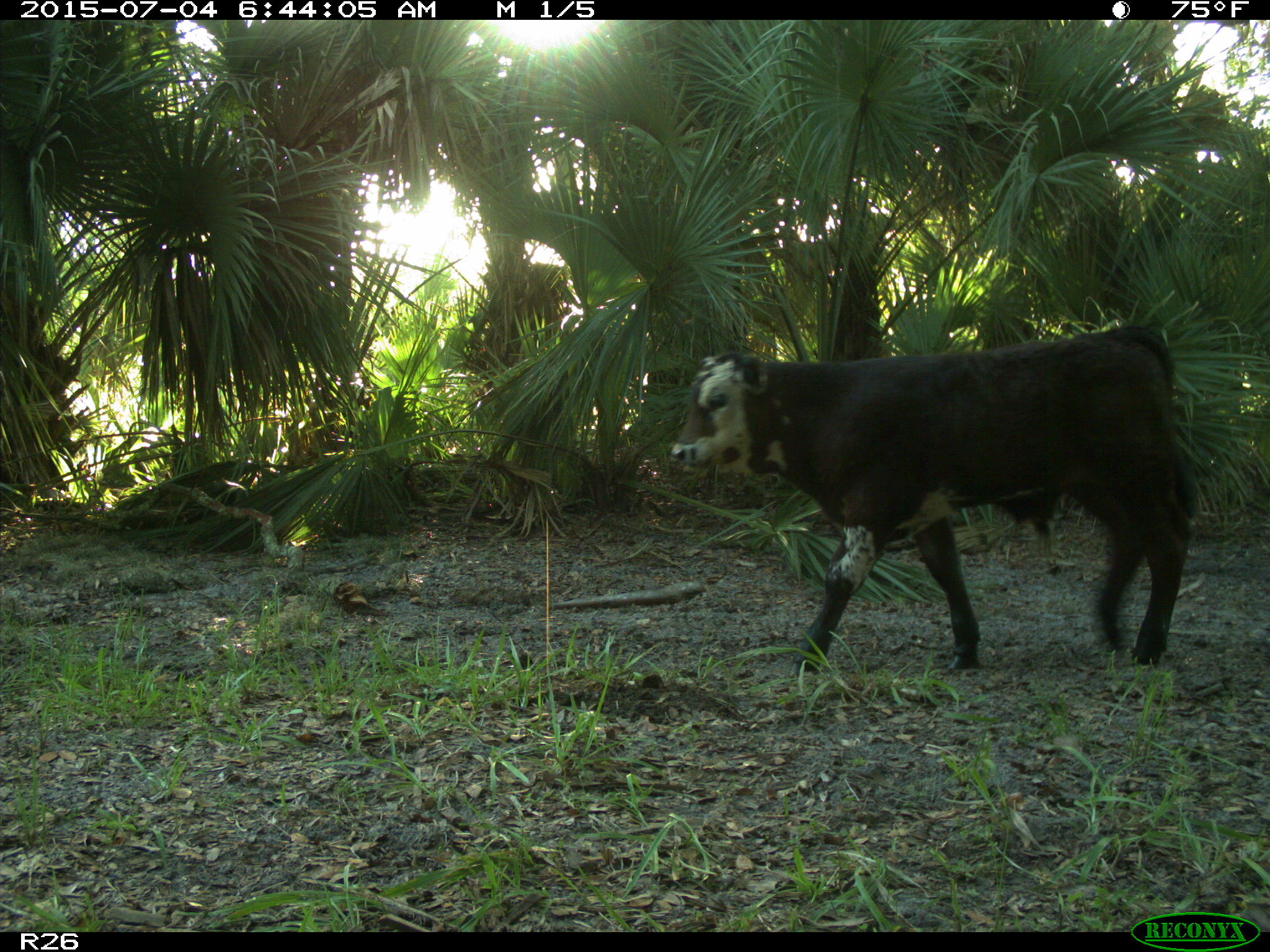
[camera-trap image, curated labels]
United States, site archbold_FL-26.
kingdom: Animalia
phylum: Chordata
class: Mammalia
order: Artiodactyla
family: Bovidae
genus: Bos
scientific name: Bos taurus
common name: domestic cow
Bos taurus (domestic cow).